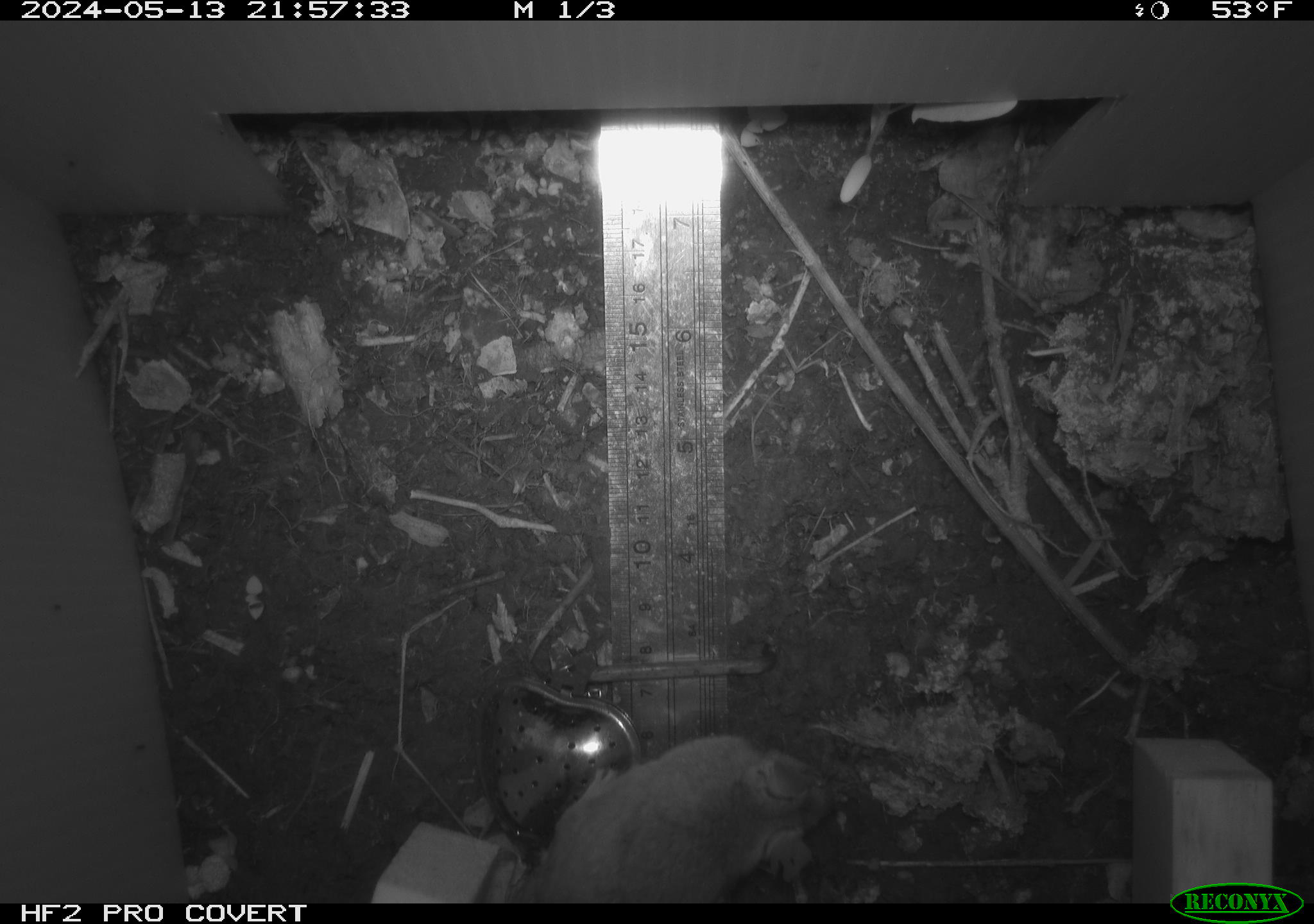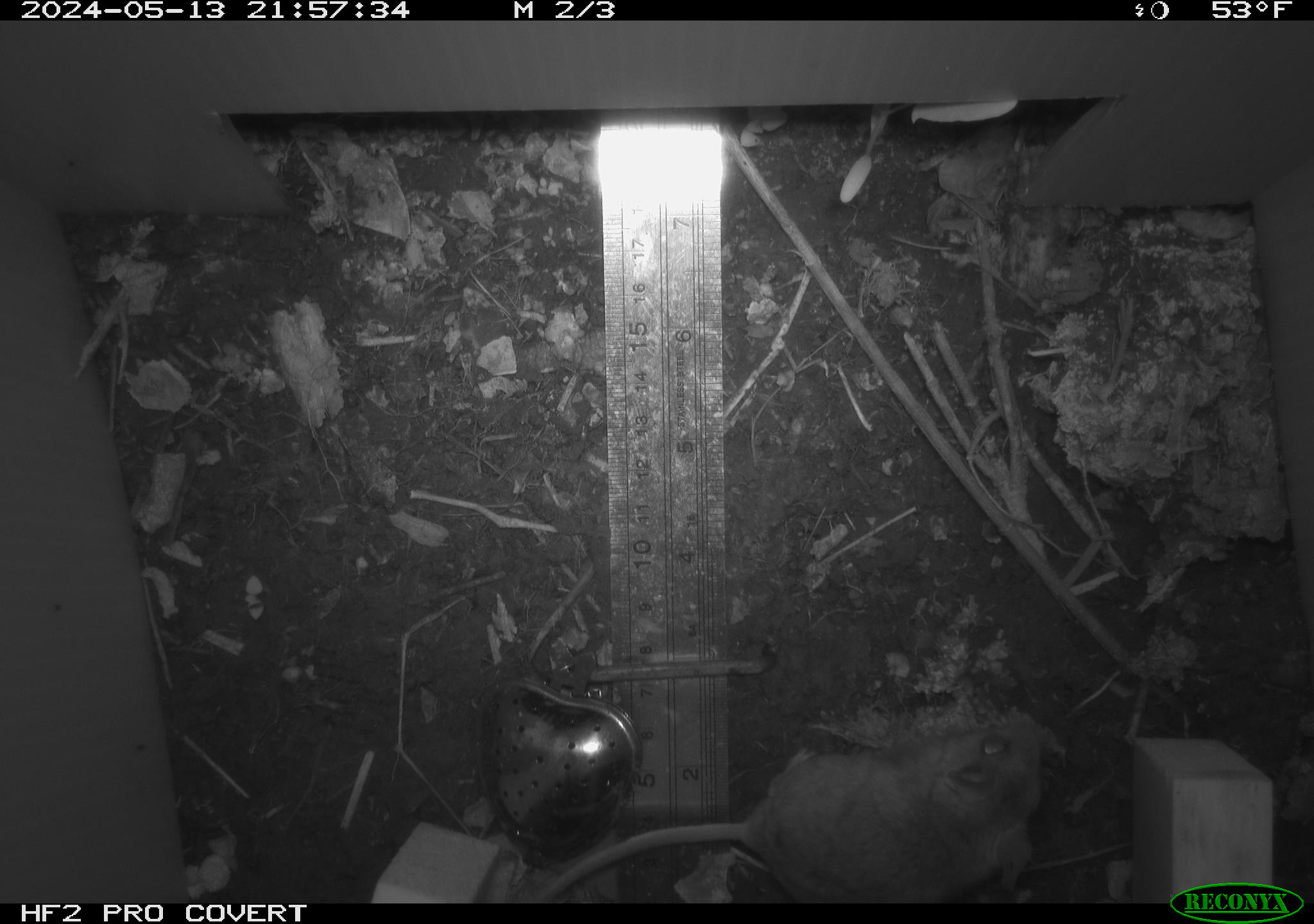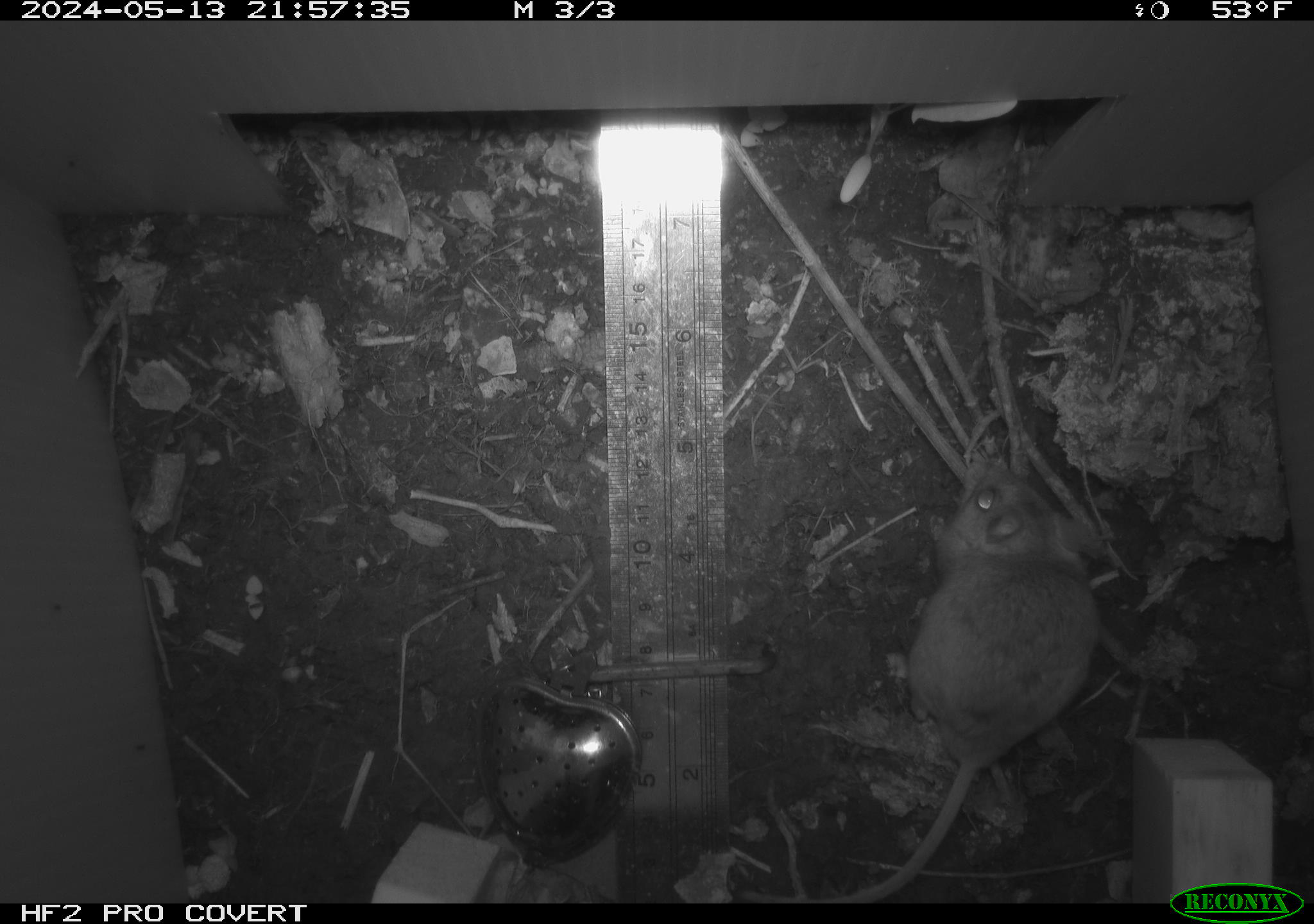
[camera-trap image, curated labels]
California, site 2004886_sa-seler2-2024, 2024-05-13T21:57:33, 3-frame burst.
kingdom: Animalia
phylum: Chordata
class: Mammalia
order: Rodentia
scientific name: Rodentia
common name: mouse species